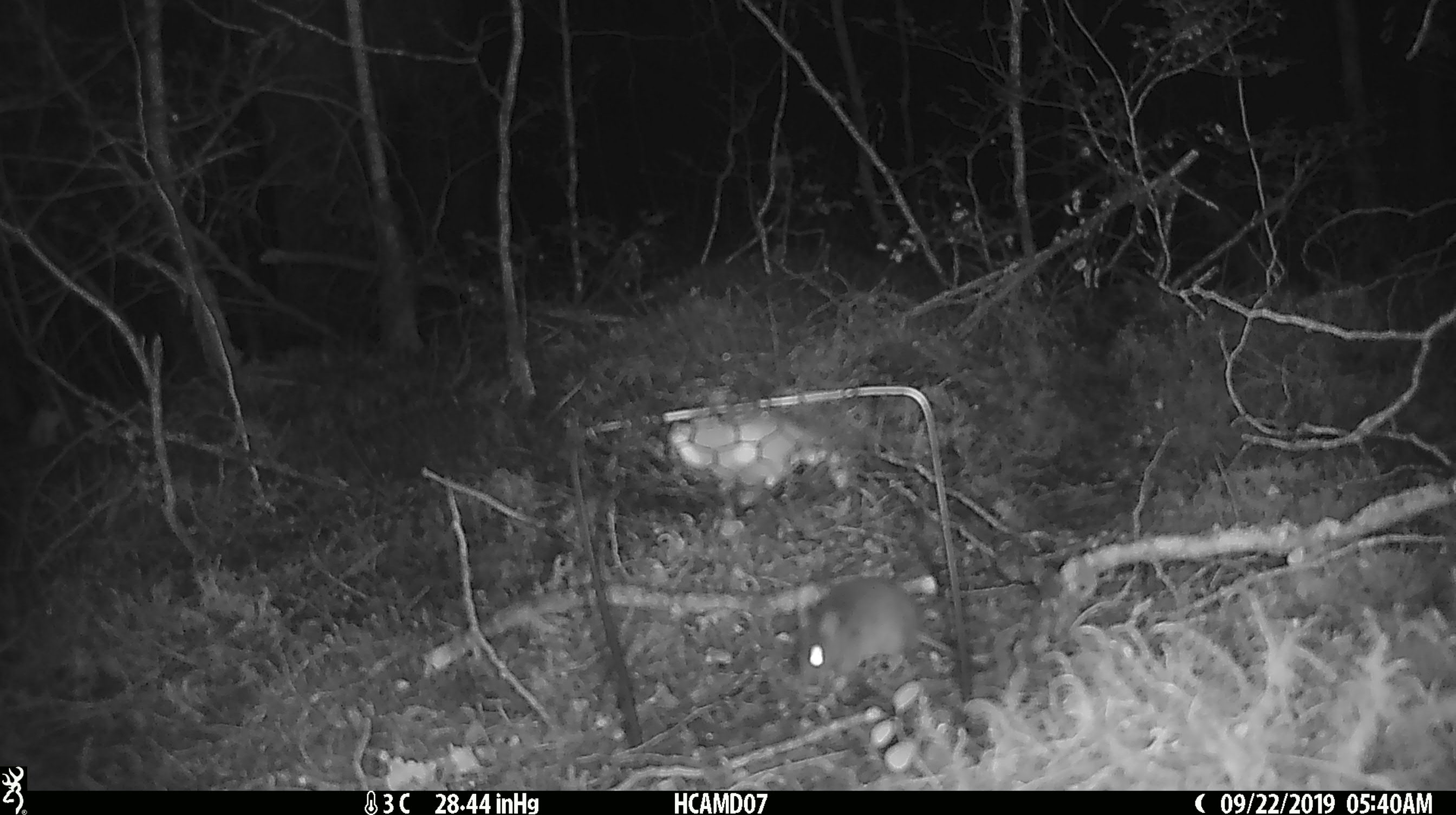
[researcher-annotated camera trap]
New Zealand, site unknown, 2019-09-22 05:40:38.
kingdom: Animalia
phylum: Chordata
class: Mammalia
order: Rodentia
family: Muridae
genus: Mus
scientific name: Mus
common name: mouse